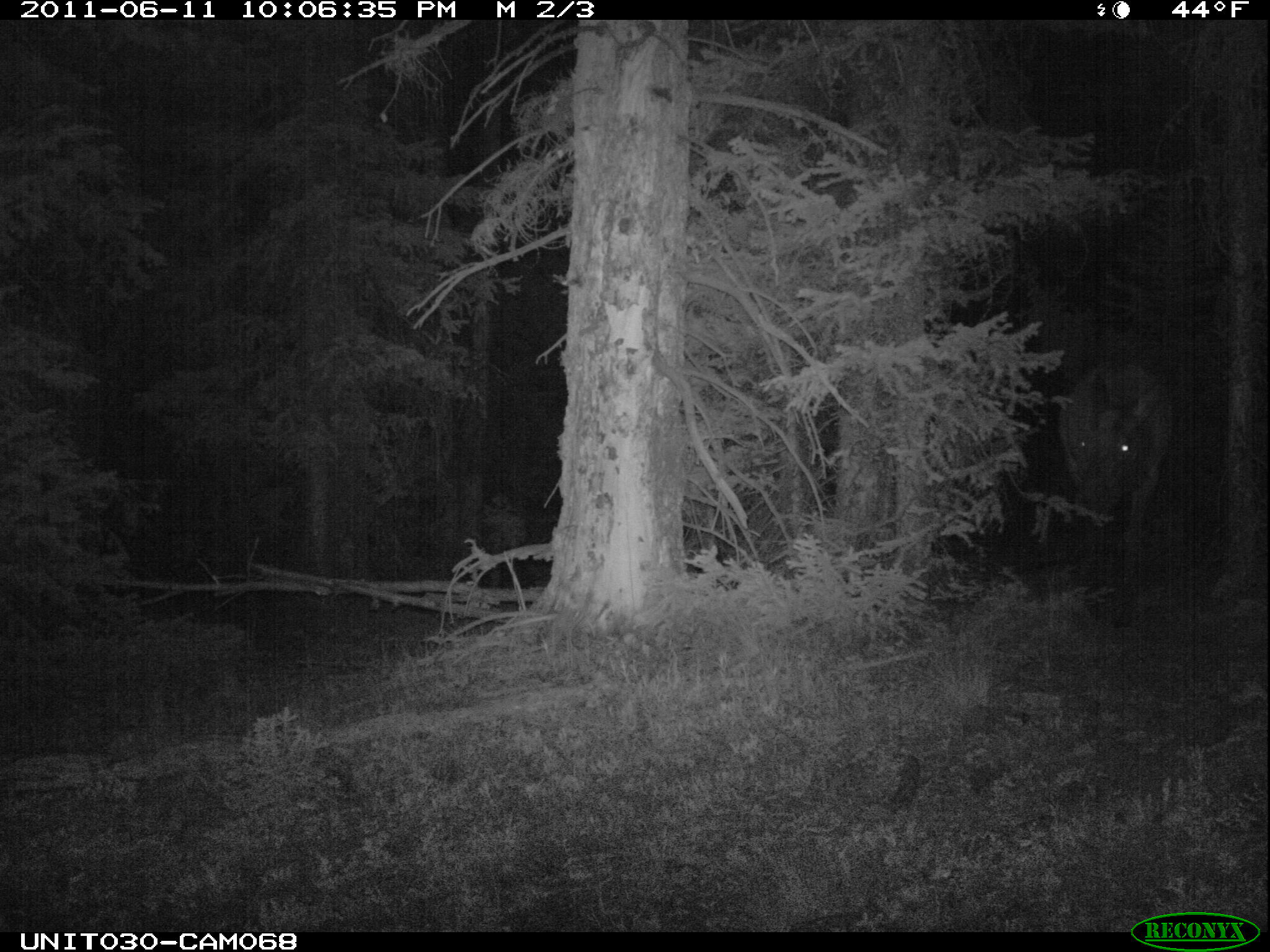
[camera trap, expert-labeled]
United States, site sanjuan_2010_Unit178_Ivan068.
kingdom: Animalia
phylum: Chordata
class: Mammalia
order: Artiodactyla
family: Cervidae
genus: Cervus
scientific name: Cervus elaphus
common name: red deer